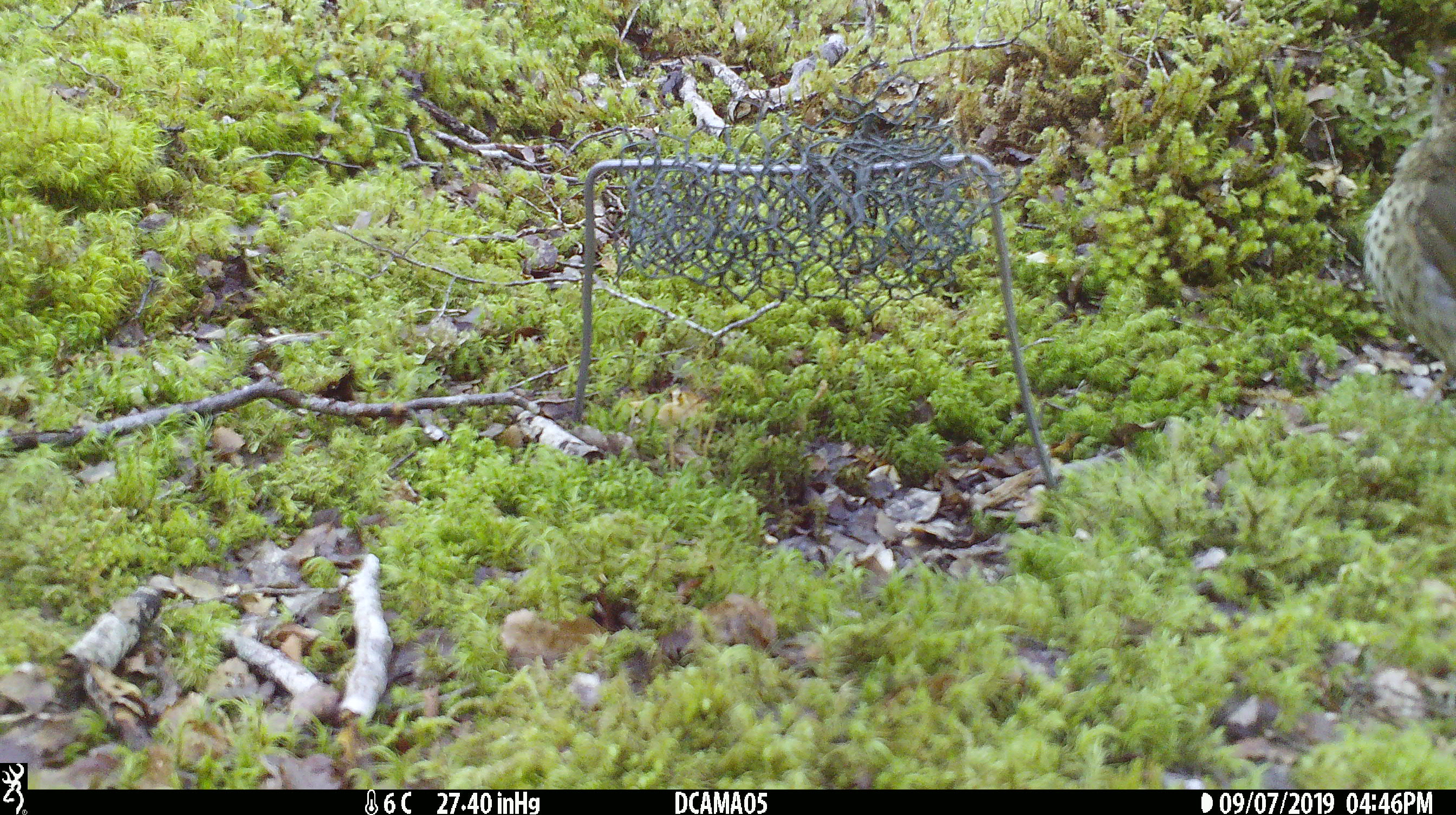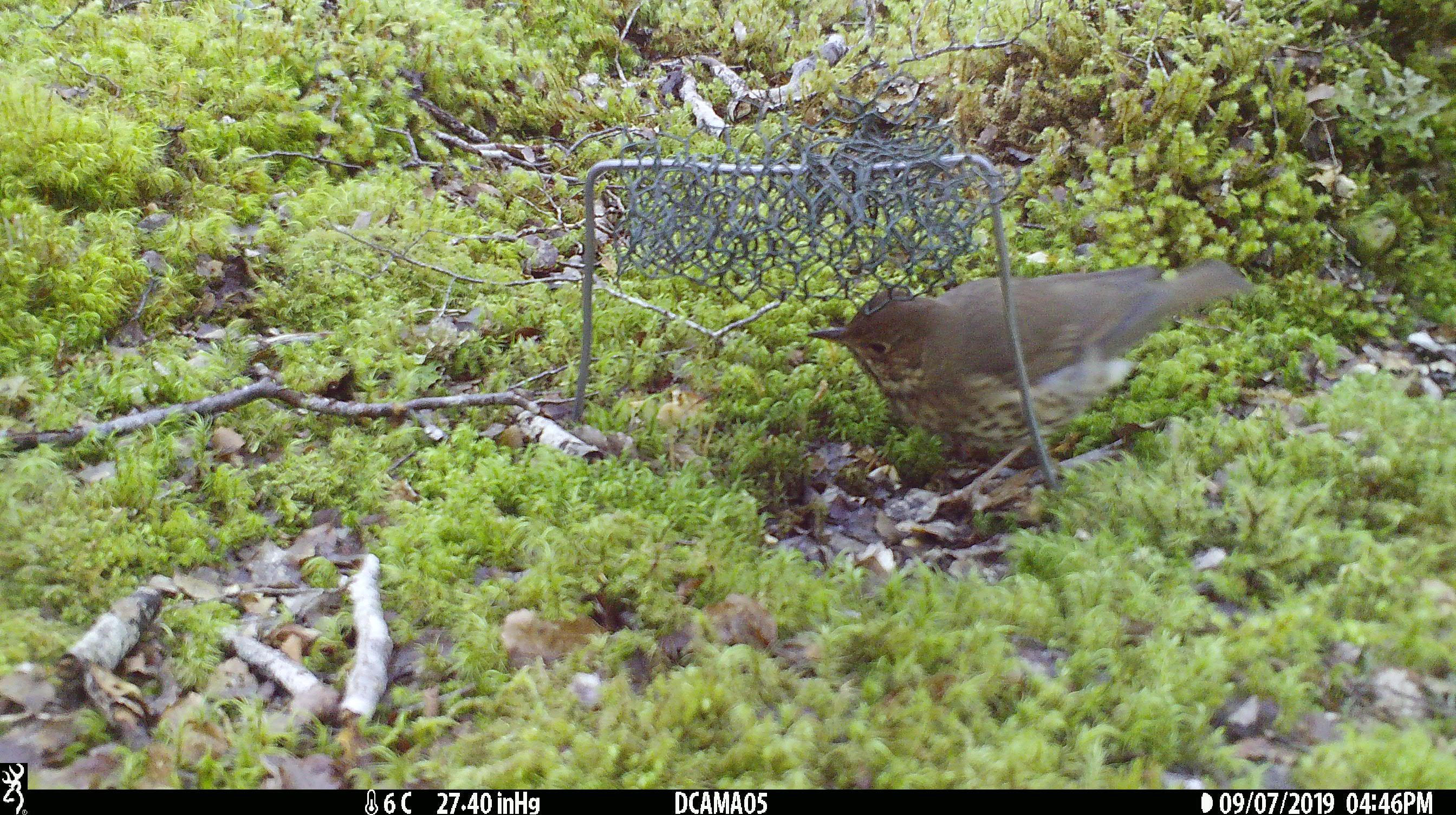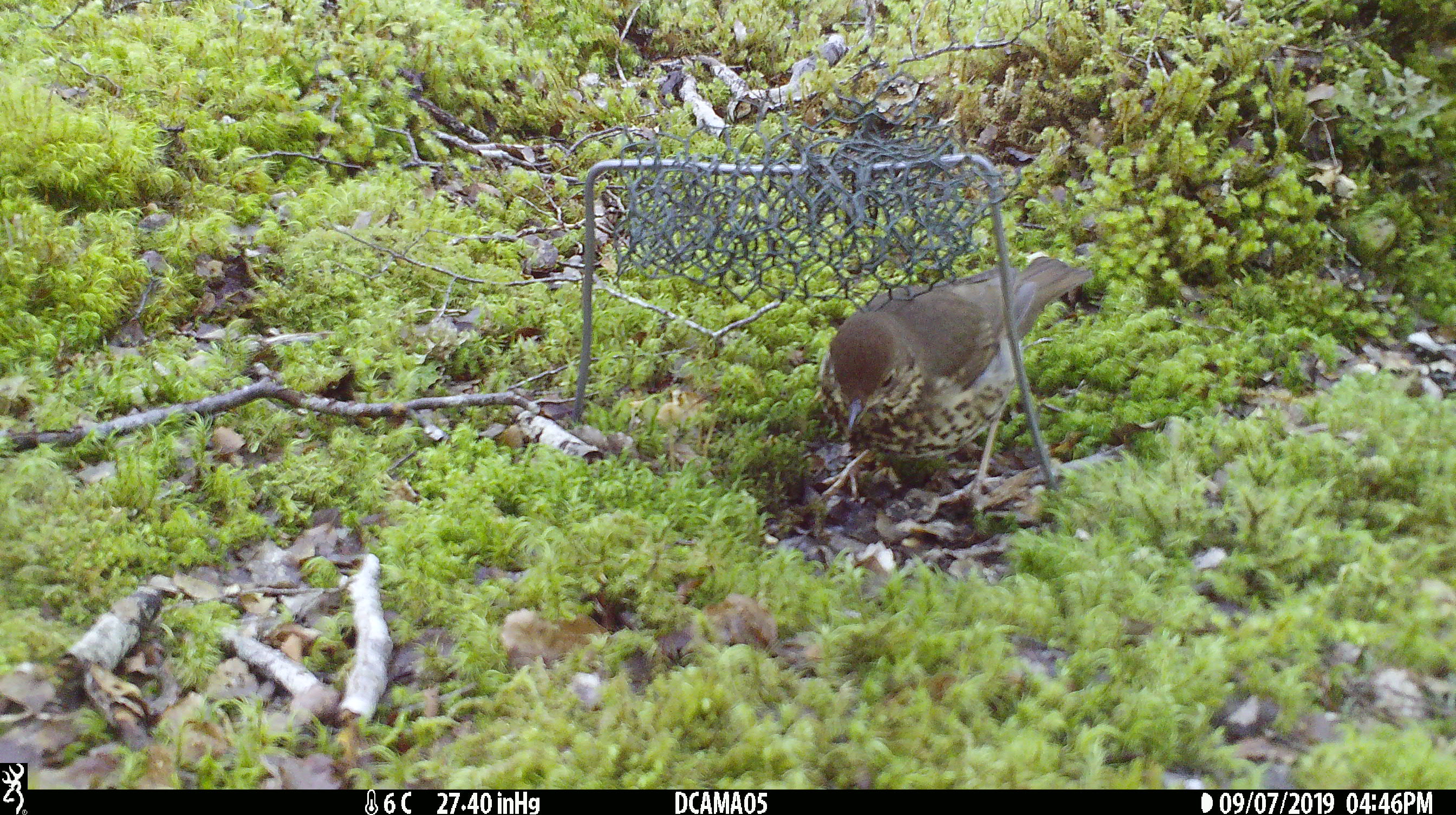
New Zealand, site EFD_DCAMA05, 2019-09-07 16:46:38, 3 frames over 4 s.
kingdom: Animalia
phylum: Chordata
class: Aves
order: Passeriformes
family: Turdidae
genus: Turdus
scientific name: Turdus philomelos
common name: song thrush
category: thrush